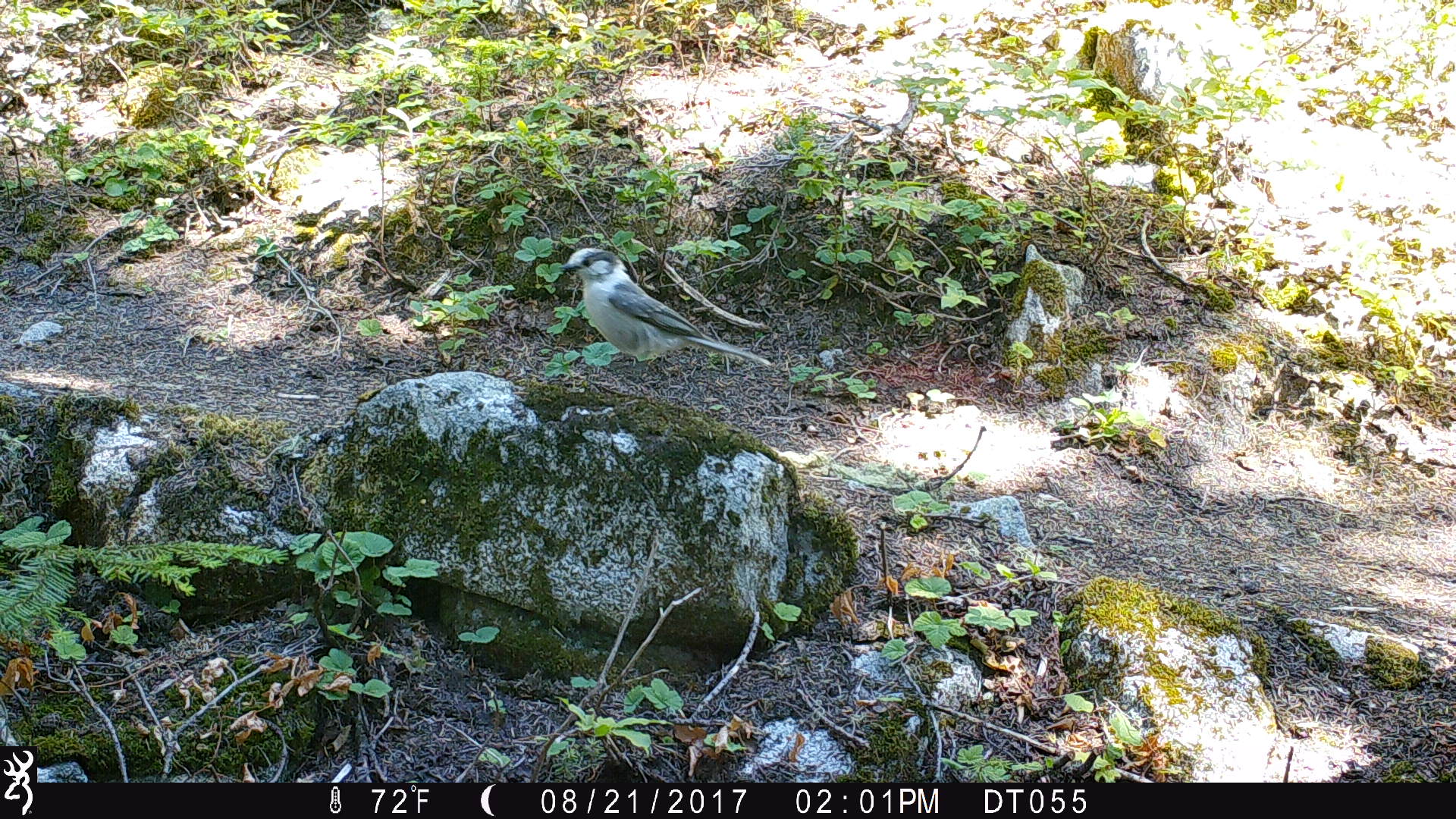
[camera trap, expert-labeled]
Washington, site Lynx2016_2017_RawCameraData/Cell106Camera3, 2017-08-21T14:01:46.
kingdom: Animalia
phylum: Chordata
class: Aves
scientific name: Aves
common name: birds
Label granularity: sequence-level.